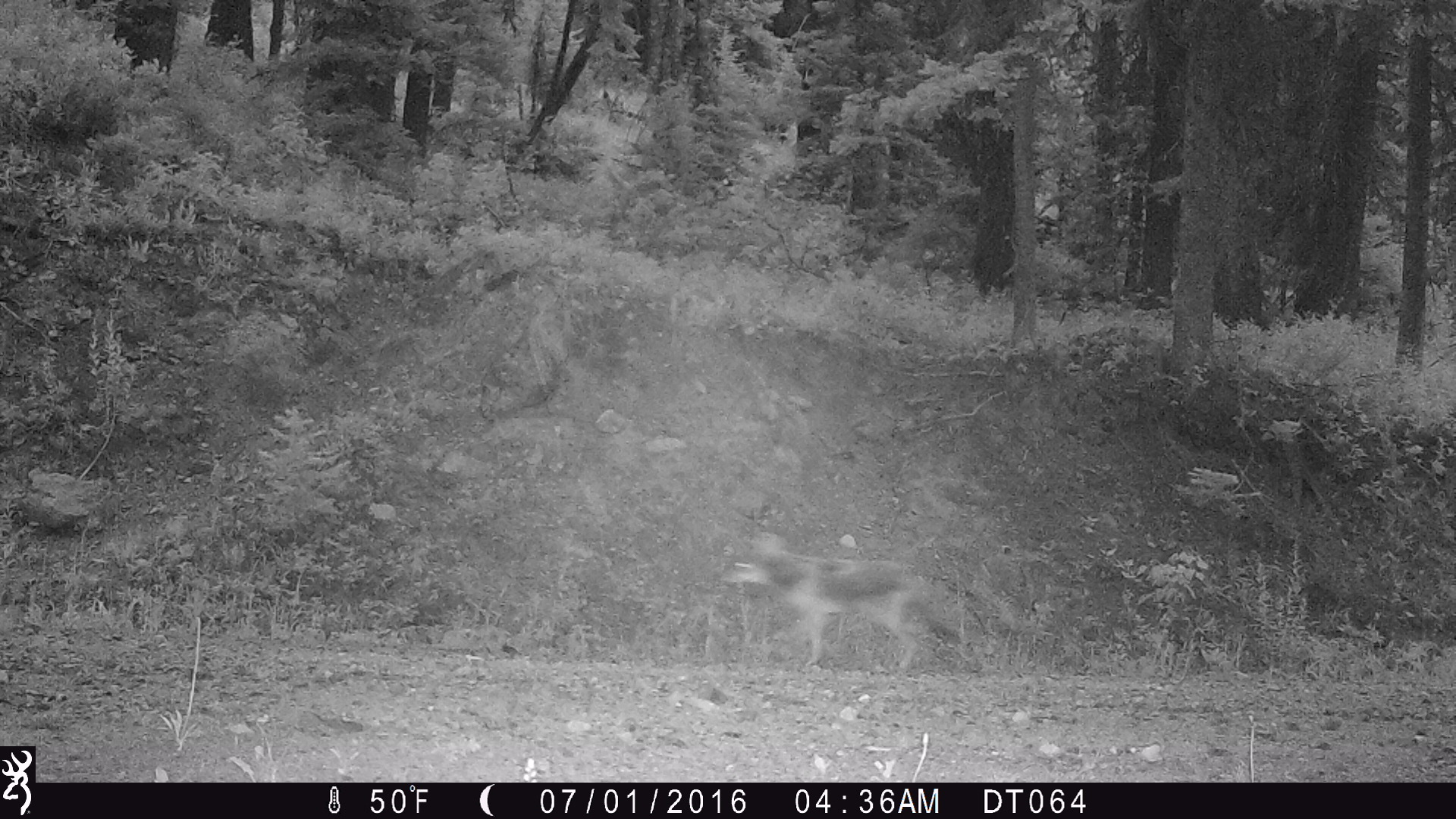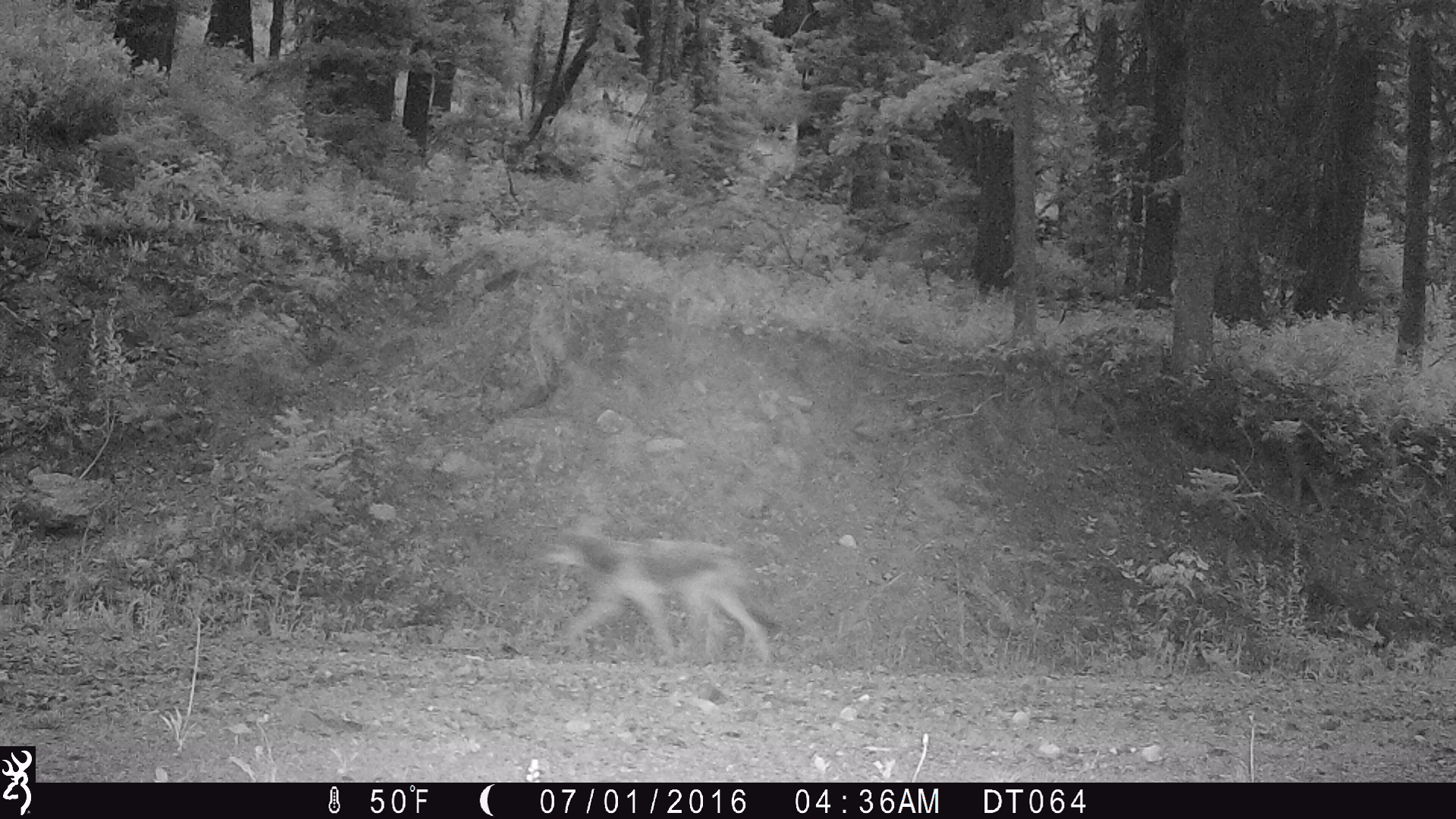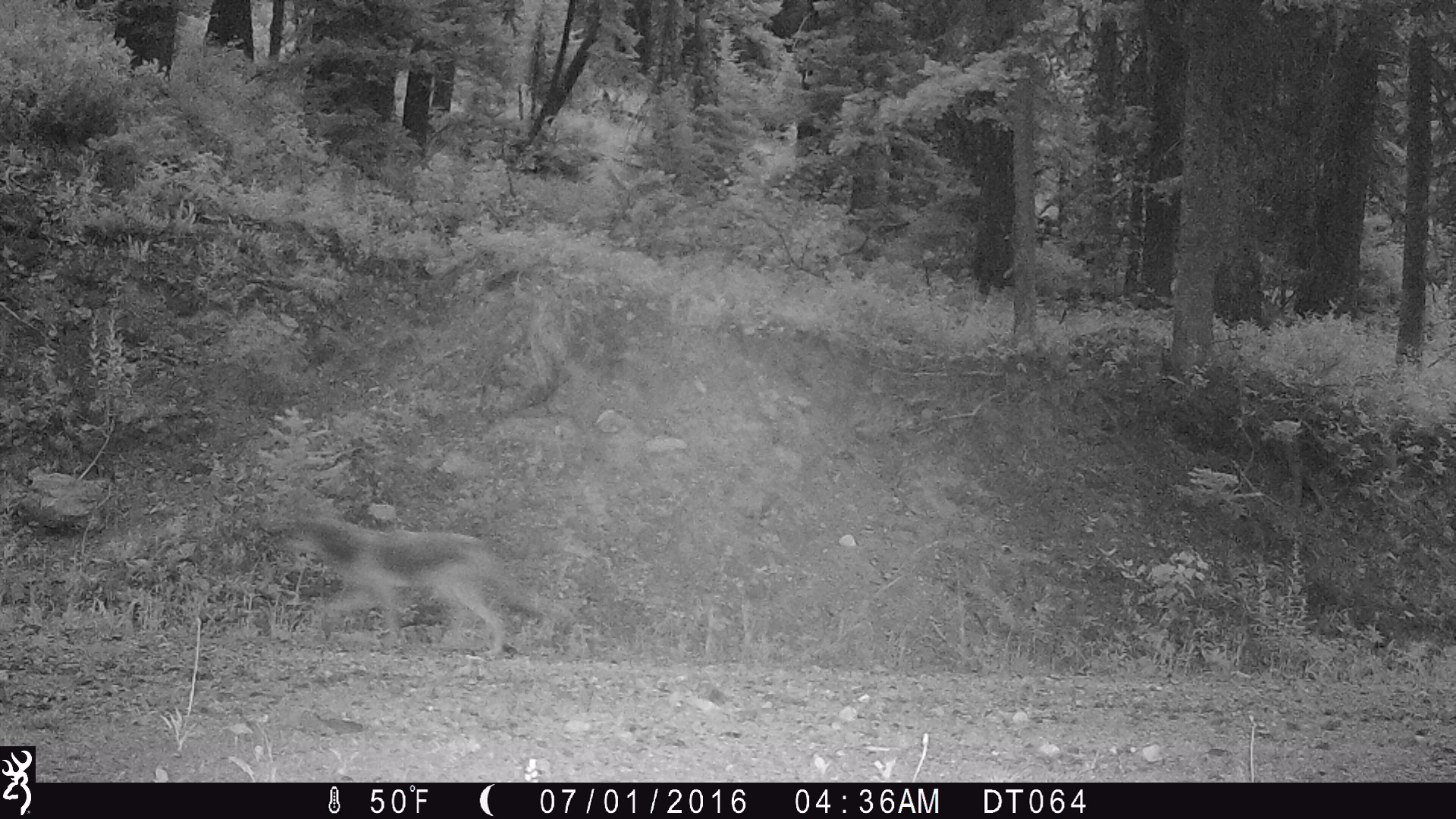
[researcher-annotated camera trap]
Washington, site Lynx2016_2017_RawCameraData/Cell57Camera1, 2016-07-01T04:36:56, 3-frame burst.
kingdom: Animalia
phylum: Chordata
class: Mammalia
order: Carnivora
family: Canidae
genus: Canis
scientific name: Canis latrans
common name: coyote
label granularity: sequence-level